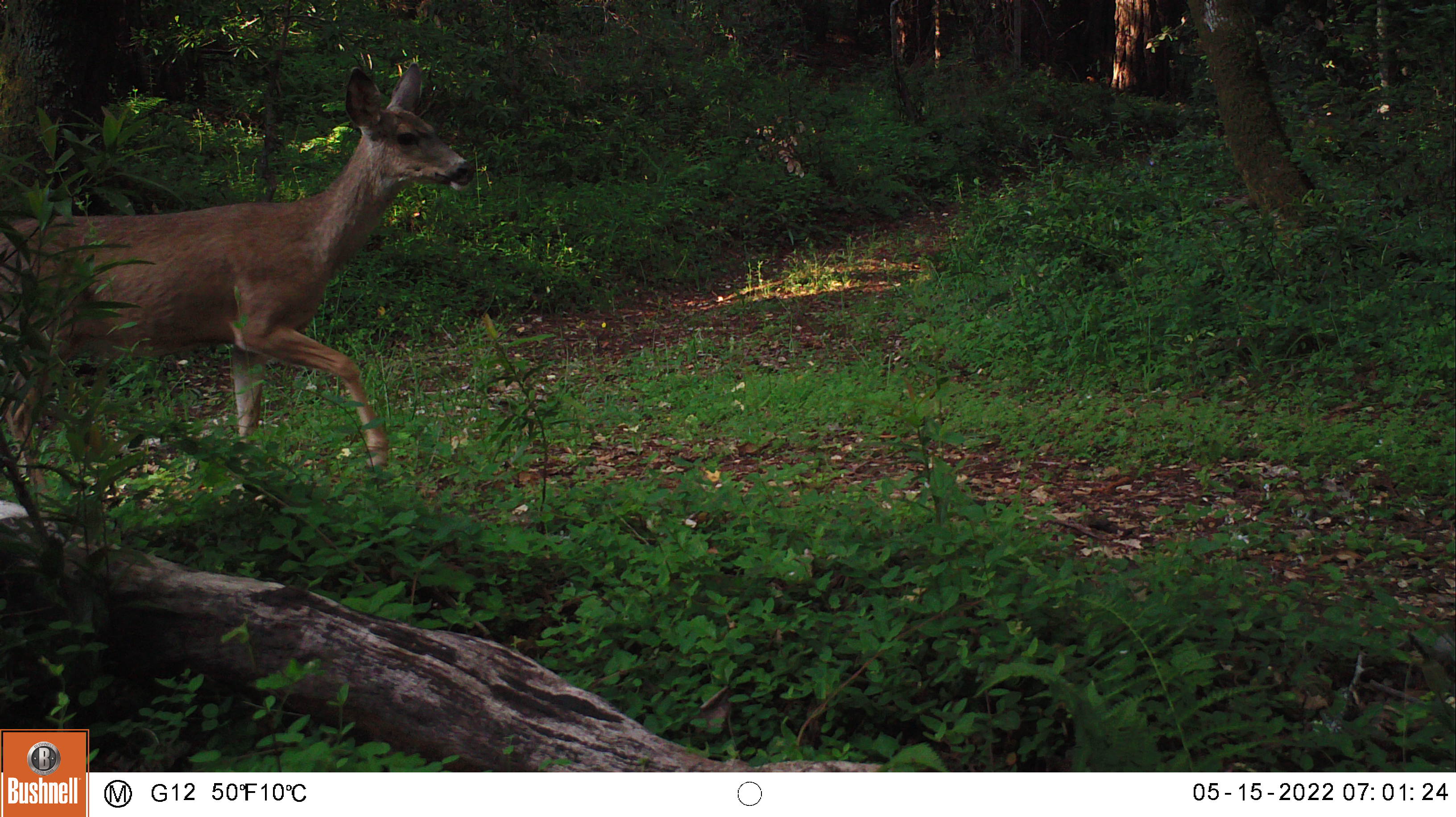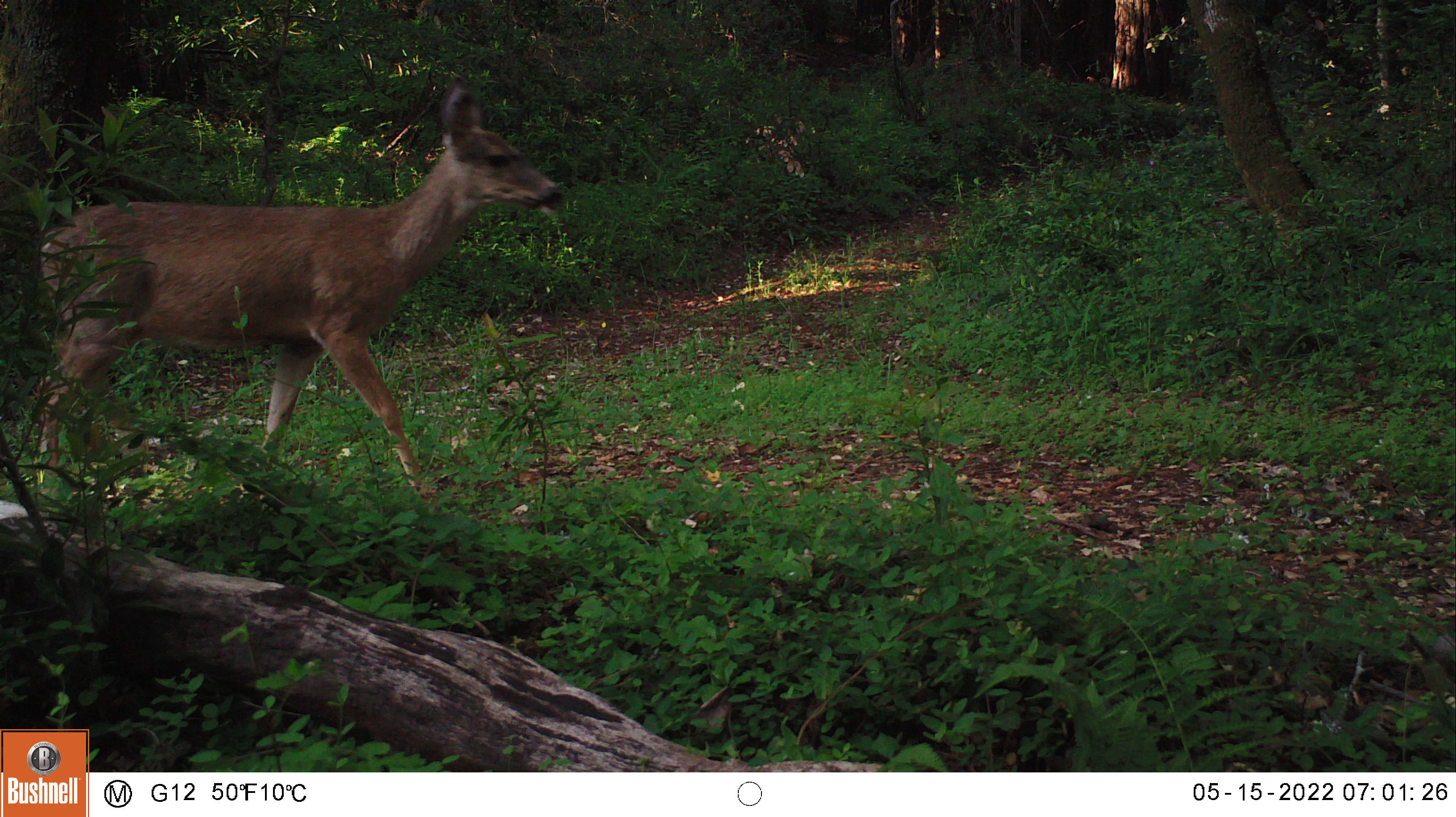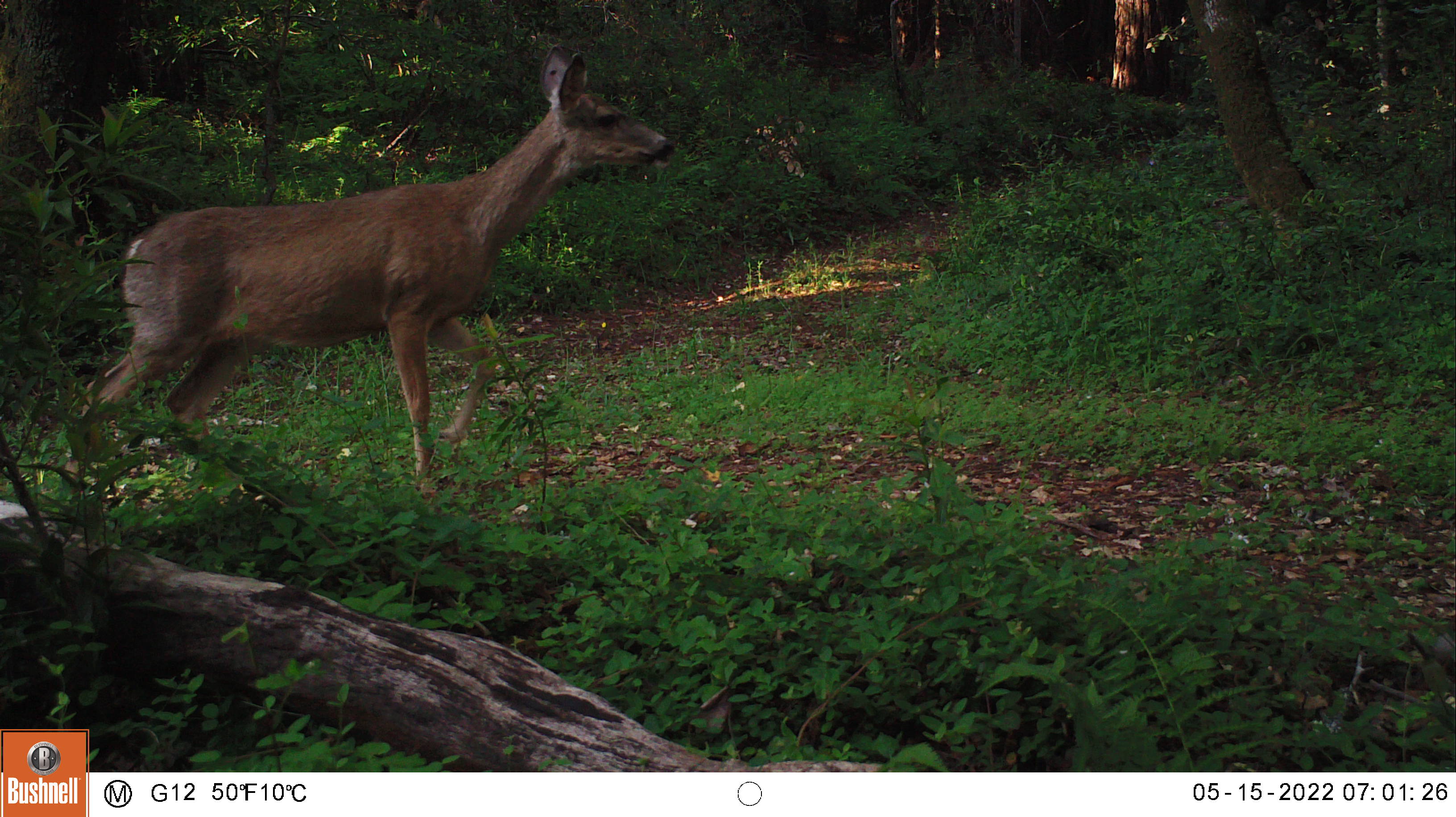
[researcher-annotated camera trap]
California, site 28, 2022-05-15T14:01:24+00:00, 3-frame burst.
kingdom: Animalia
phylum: Chordata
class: Mammalia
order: Artiodactyla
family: Cervidae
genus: Odocoileus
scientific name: Odocoileus hemionus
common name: mule deer